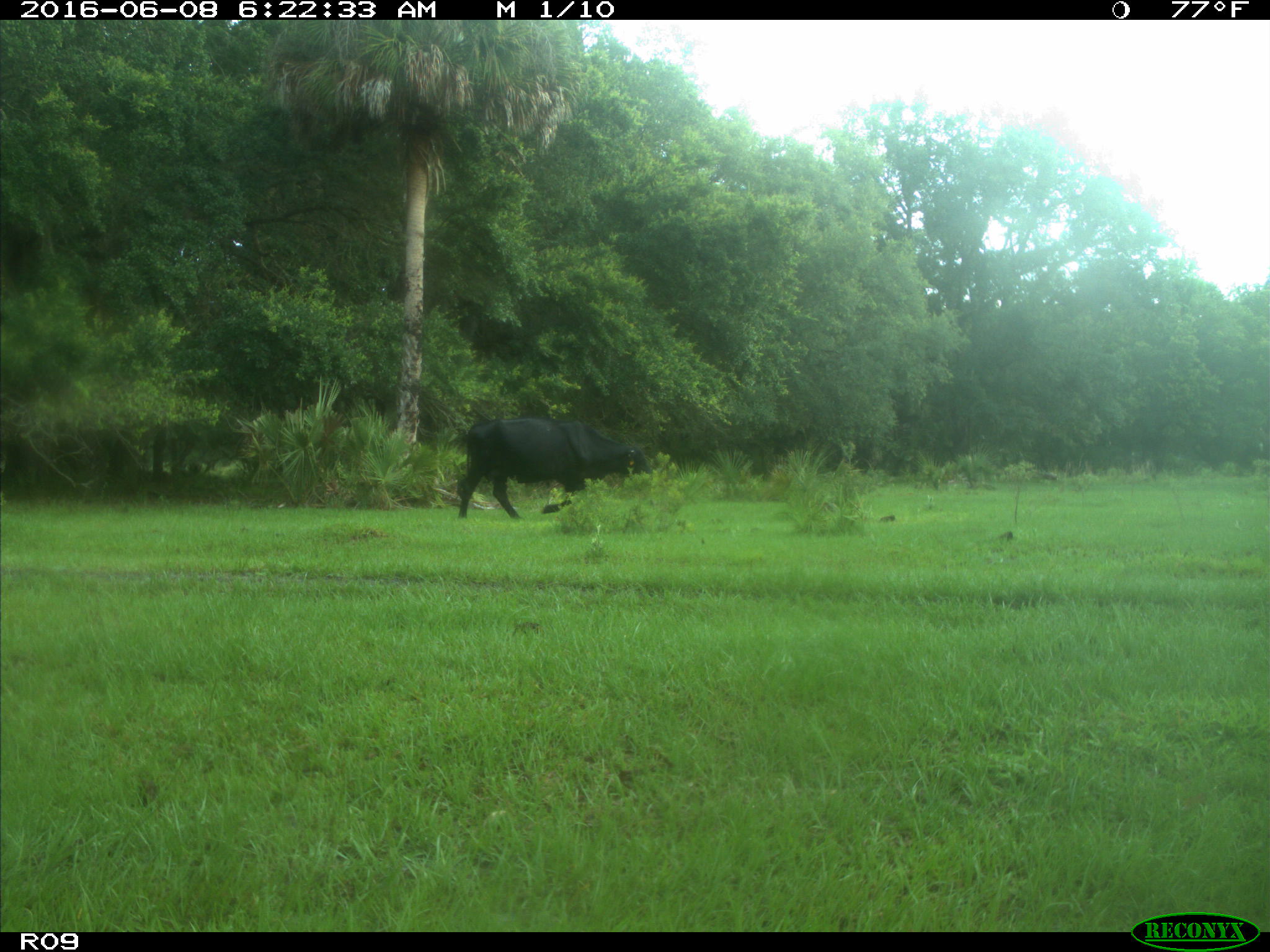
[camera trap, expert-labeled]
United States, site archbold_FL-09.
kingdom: Animalia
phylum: Chordata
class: Mammalia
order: Artiodactyla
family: Bovidae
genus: Bos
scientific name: Bos taurus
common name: domestic cow